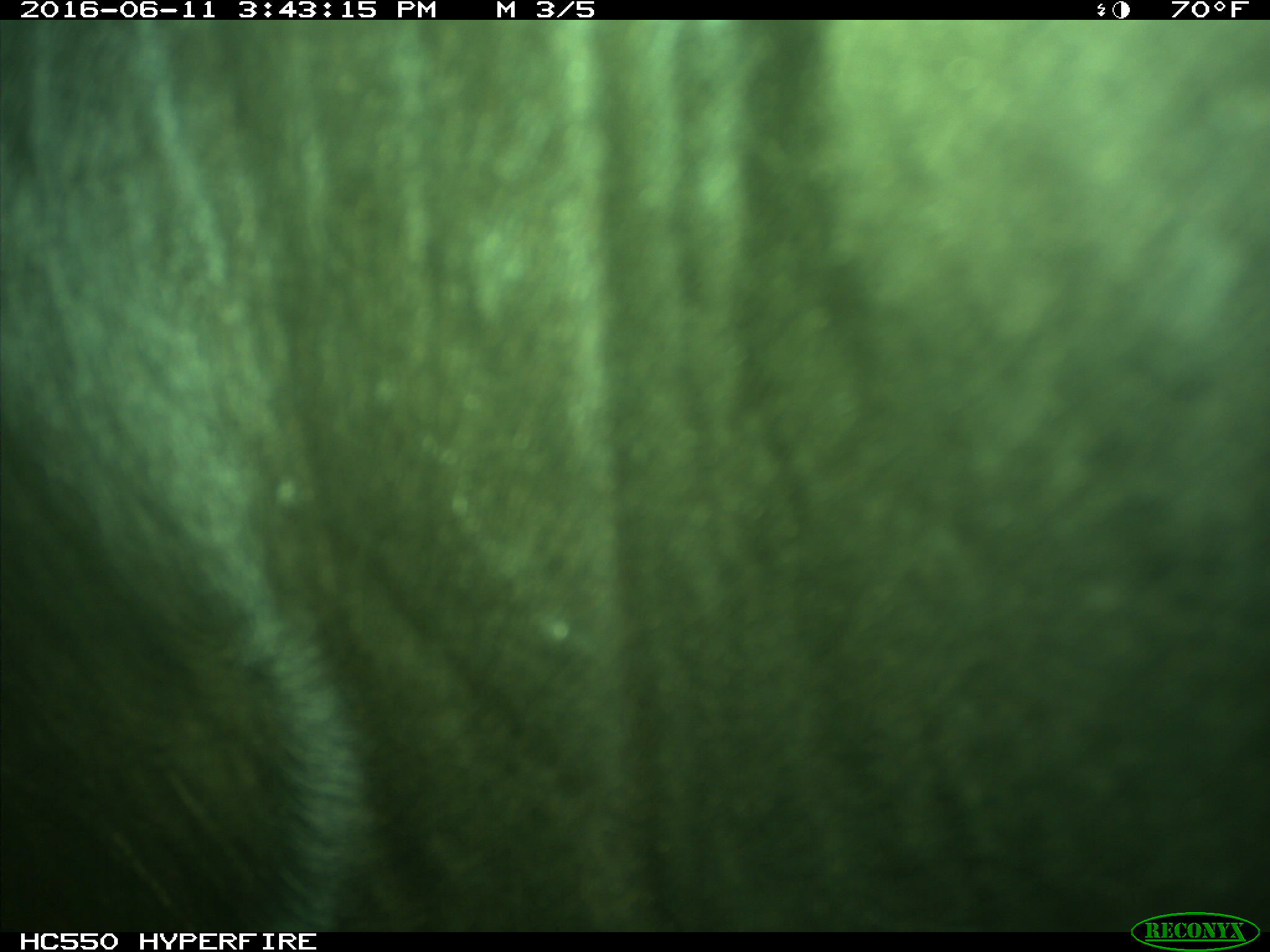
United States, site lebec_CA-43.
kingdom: Animalia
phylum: Chordata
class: Mammalia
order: Artiodactyla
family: Bovidae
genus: Bos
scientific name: Bos taurus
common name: domestic cow